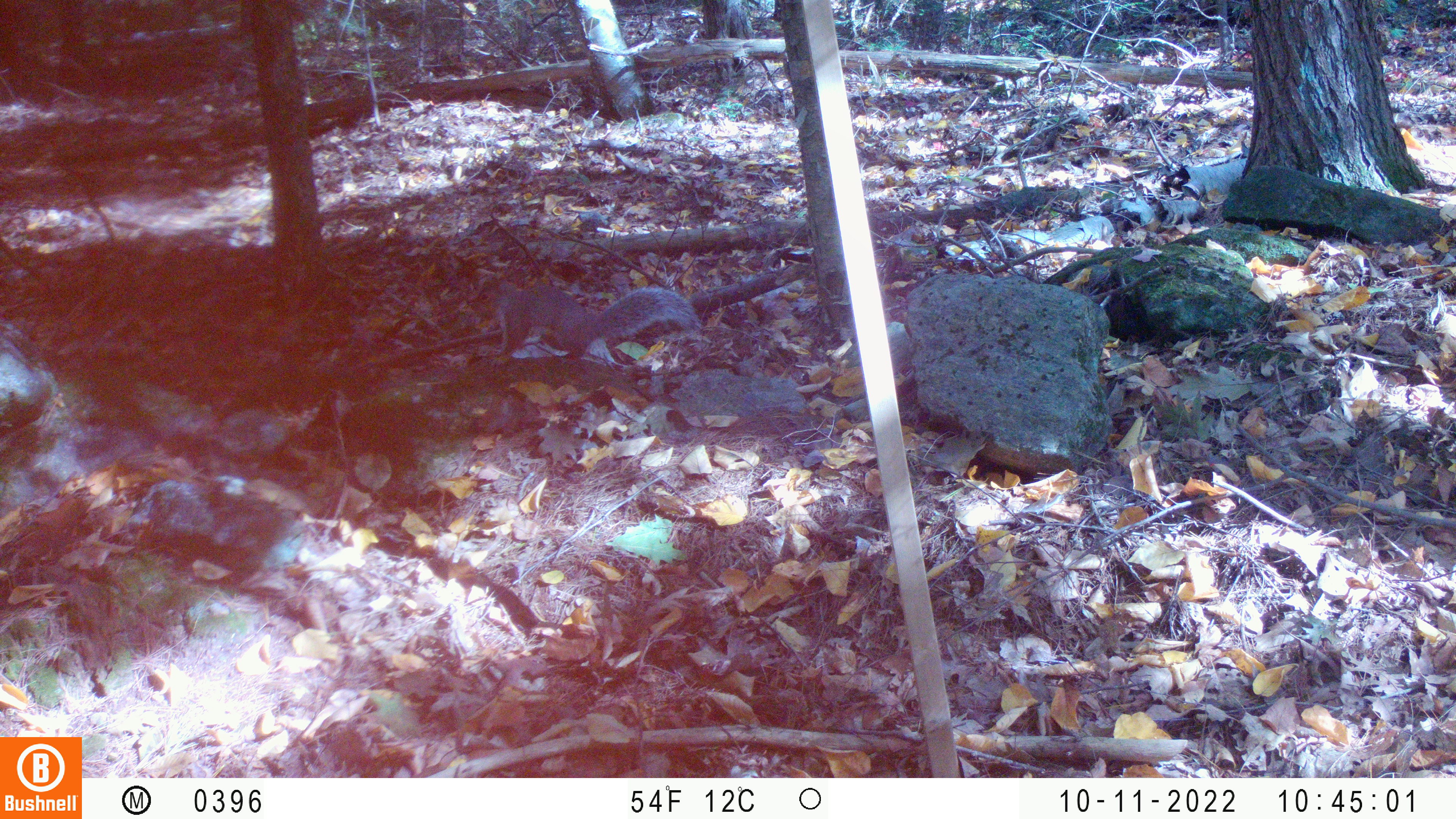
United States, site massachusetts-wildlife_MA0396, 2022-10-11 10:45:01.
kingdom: Animalia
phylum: Chordata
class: Mammalia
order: Rodentia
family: Sciuridae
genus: Sciurus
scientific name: Sciurus carolinensis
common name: gray squirrel